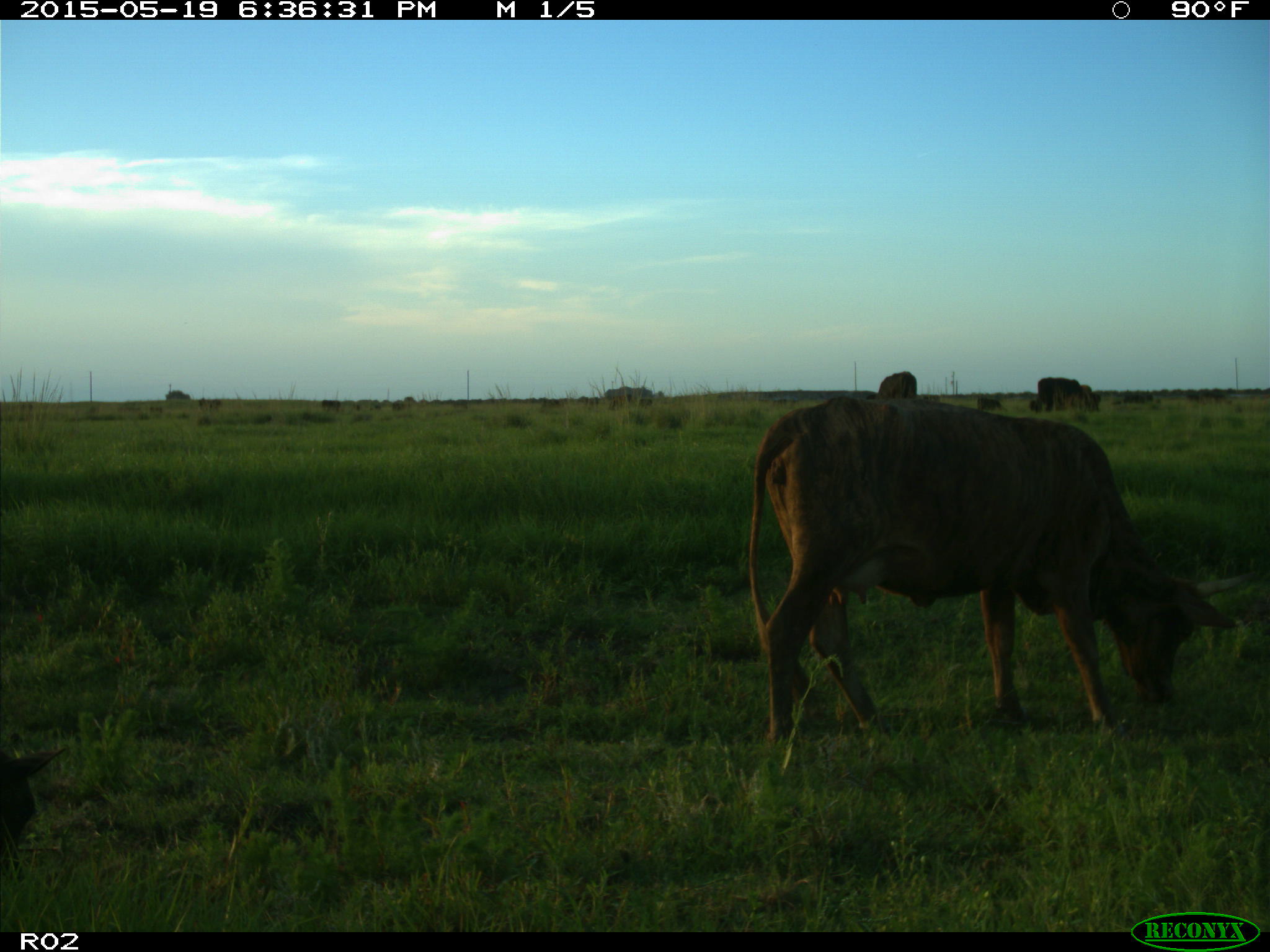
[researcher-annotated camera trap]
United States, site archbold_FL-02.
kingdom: Animalia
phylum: Chordata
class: Mammalia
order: Artiodactyla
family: Bovidae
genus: Bos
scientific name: Bos taurus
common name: domestic cow